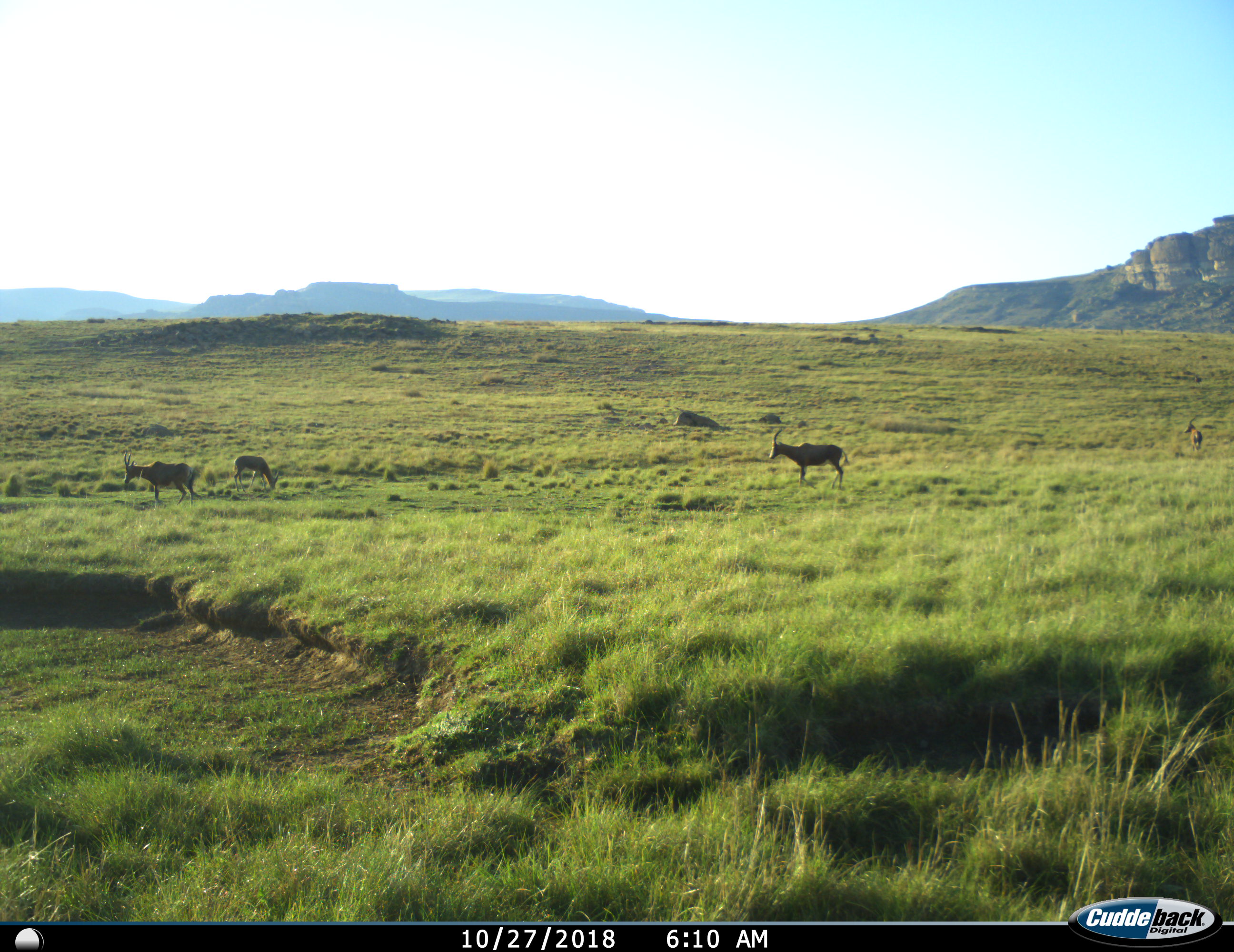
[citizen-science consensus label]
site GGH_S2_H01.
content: unidentified animal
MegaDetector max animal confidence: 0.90